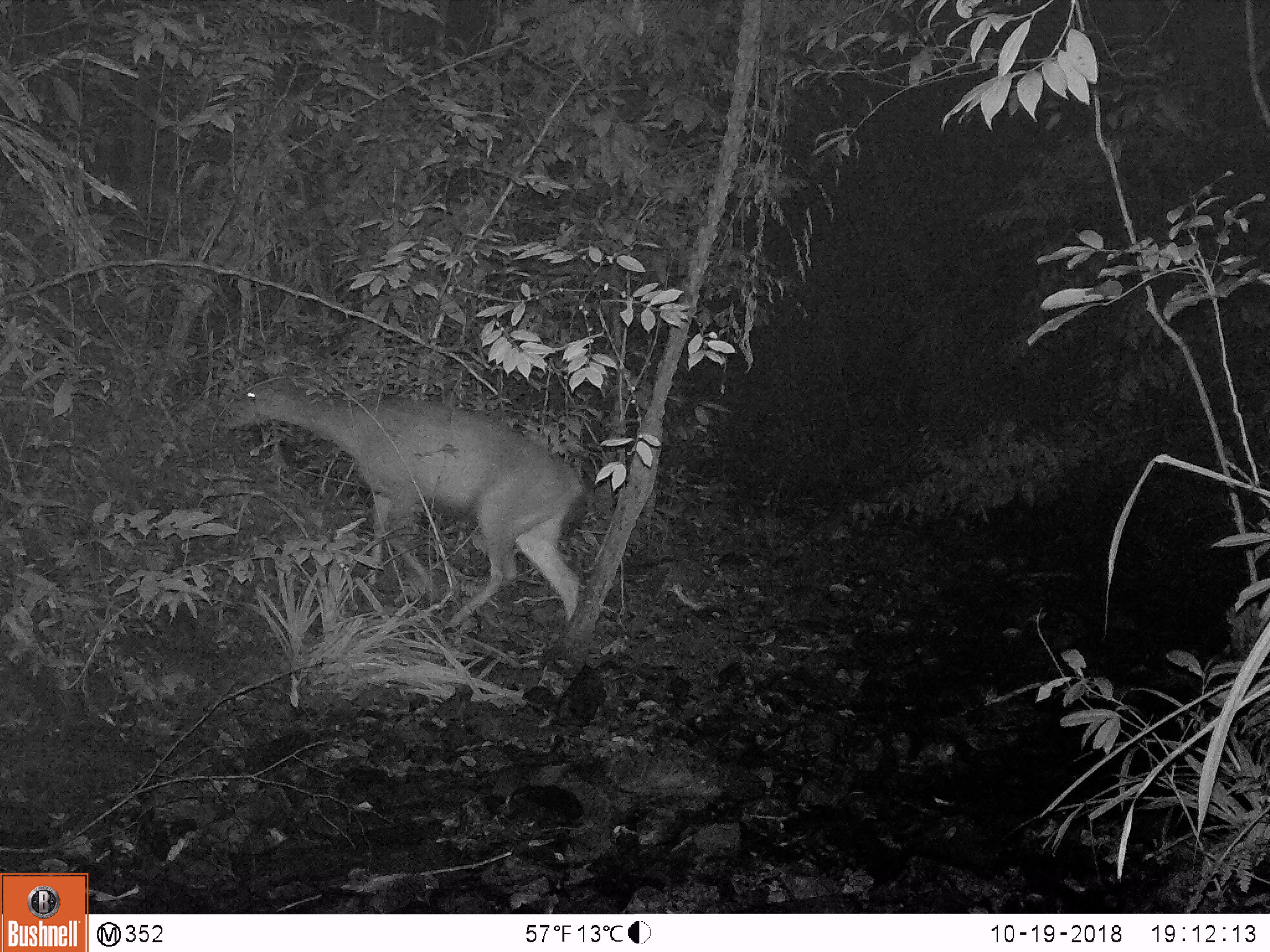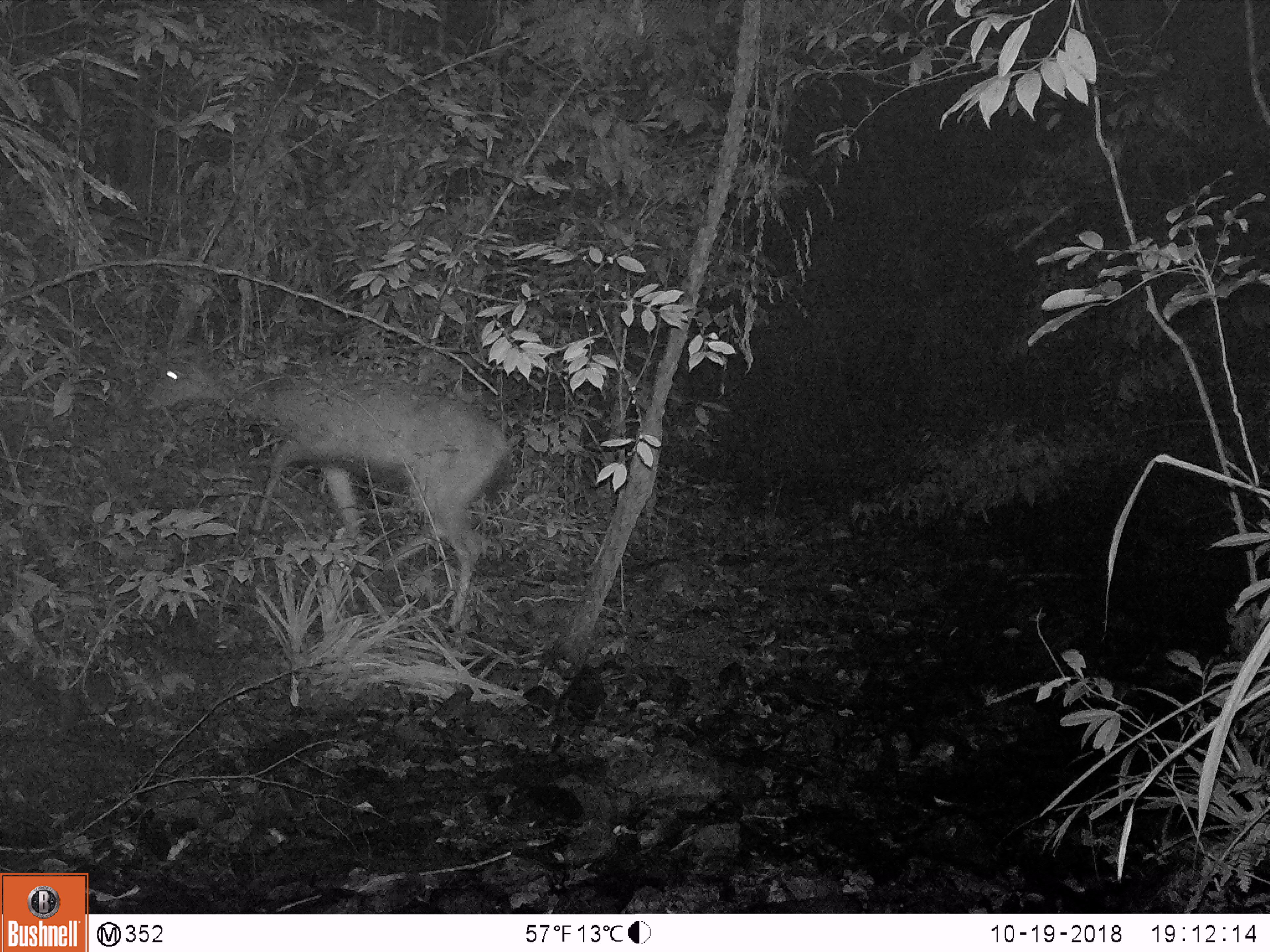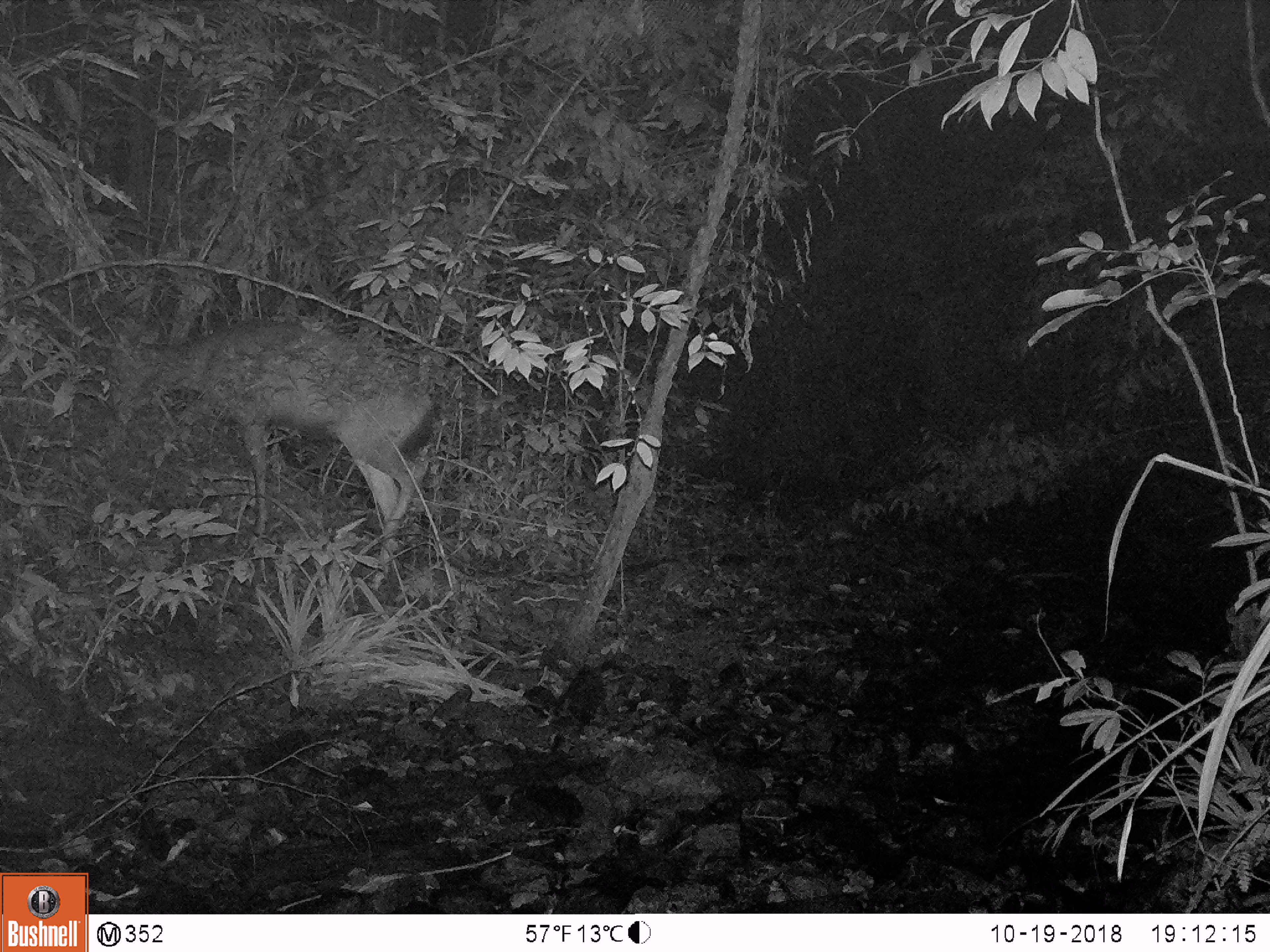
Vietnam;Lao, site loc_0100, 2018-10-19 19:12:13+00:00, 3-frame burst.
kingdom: Animalia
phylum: Chordata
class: Mammalia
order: Artiodactyla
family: Cervidae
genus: Rusa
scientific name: Rusa unicolor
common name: sambar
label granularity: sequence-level